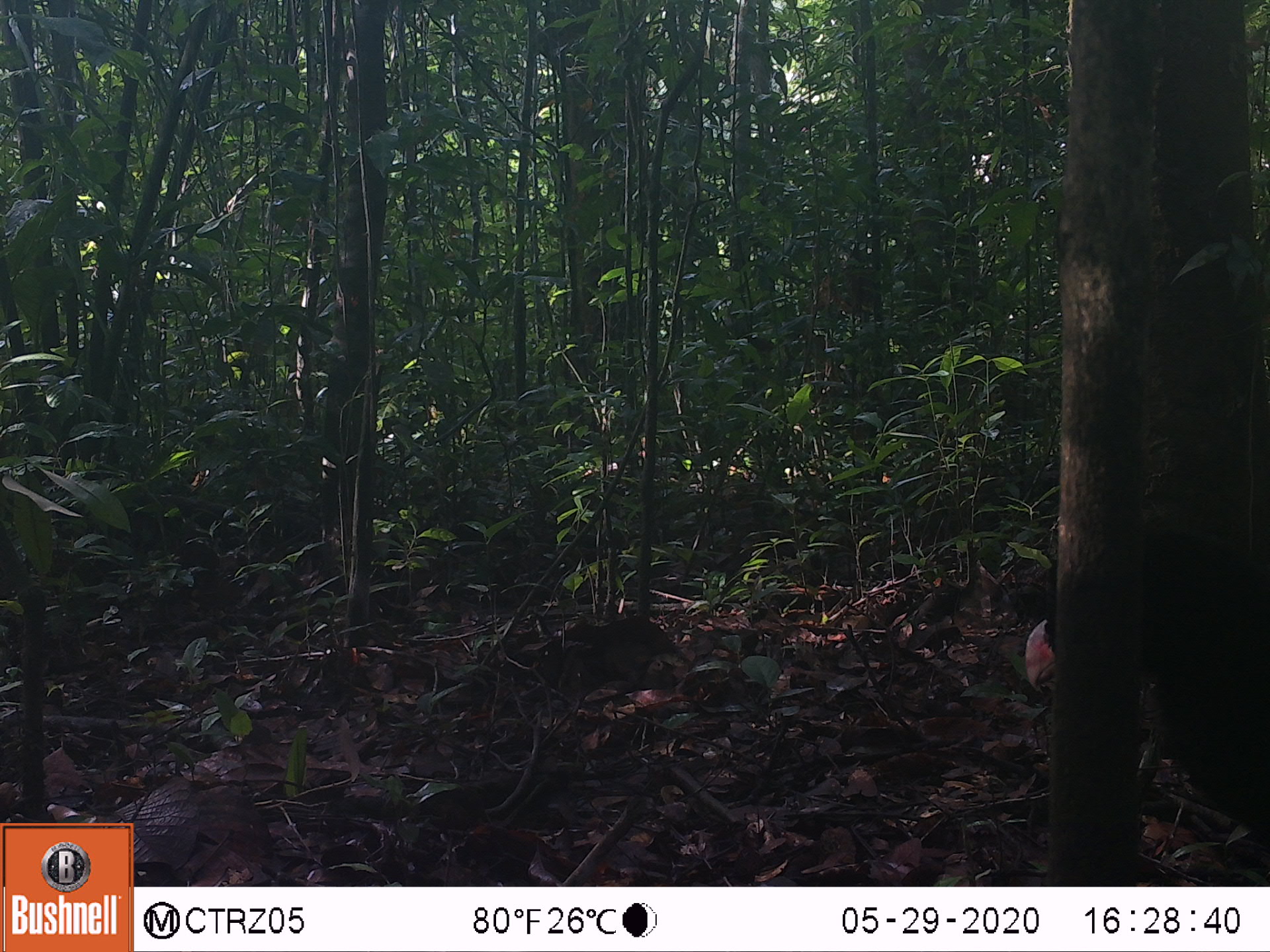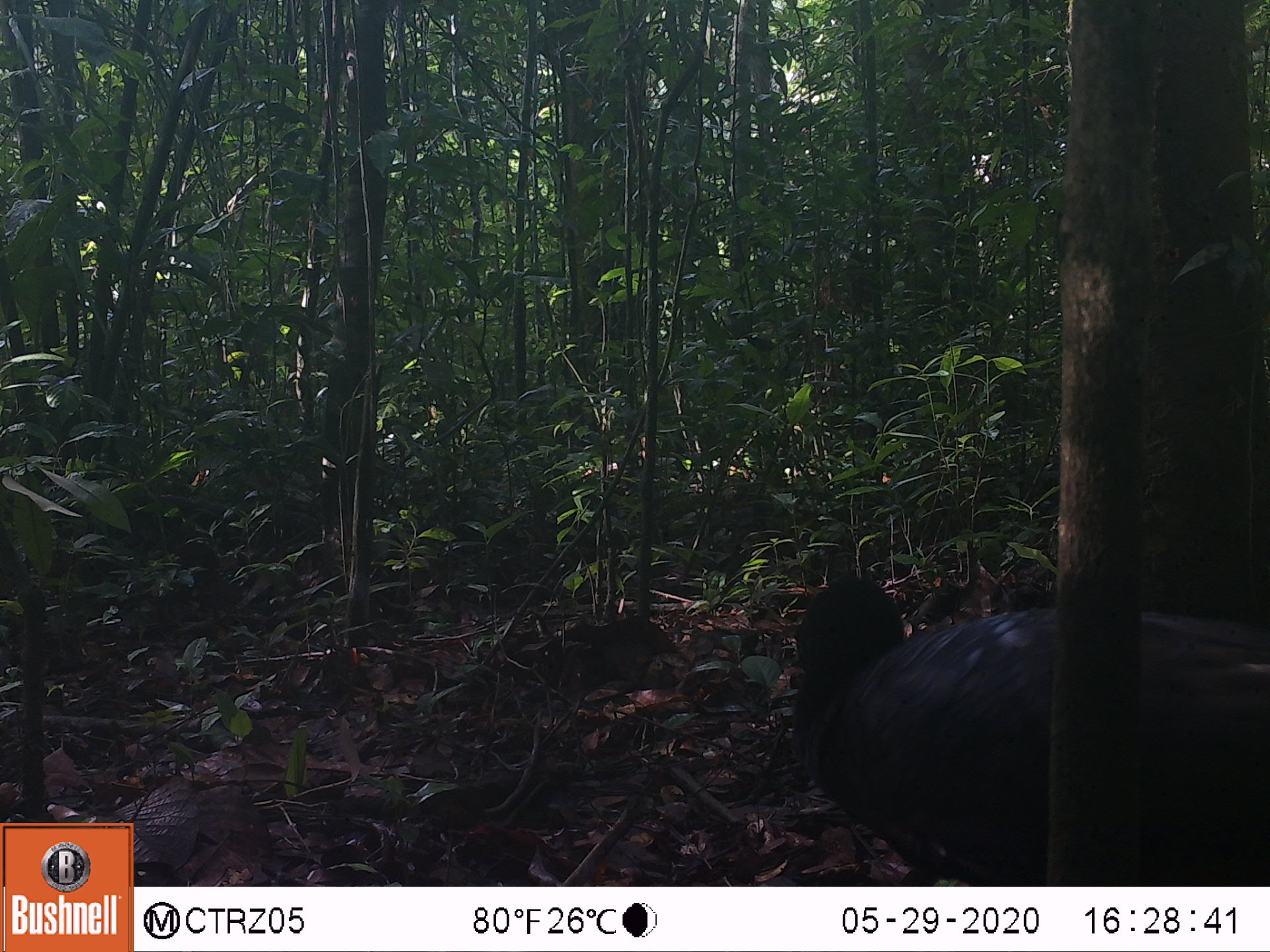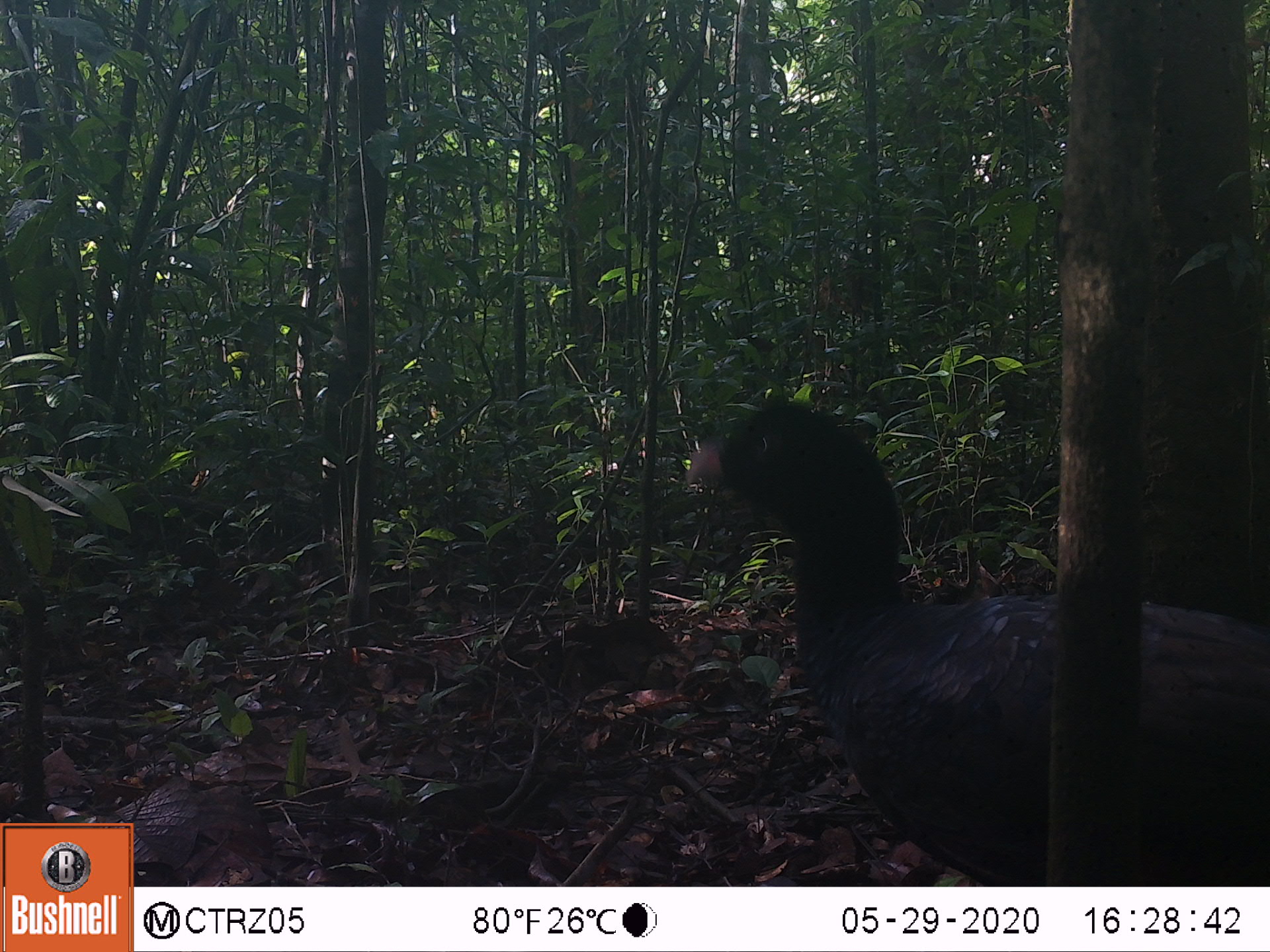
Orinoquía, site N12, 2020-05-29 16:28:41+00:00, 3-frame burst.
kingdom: Animalia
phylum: Chordata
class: Aves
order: Galliformes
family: Cracidae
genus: Mitu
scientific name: Mitu salvini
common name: salvin's currasow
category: salvins curassow